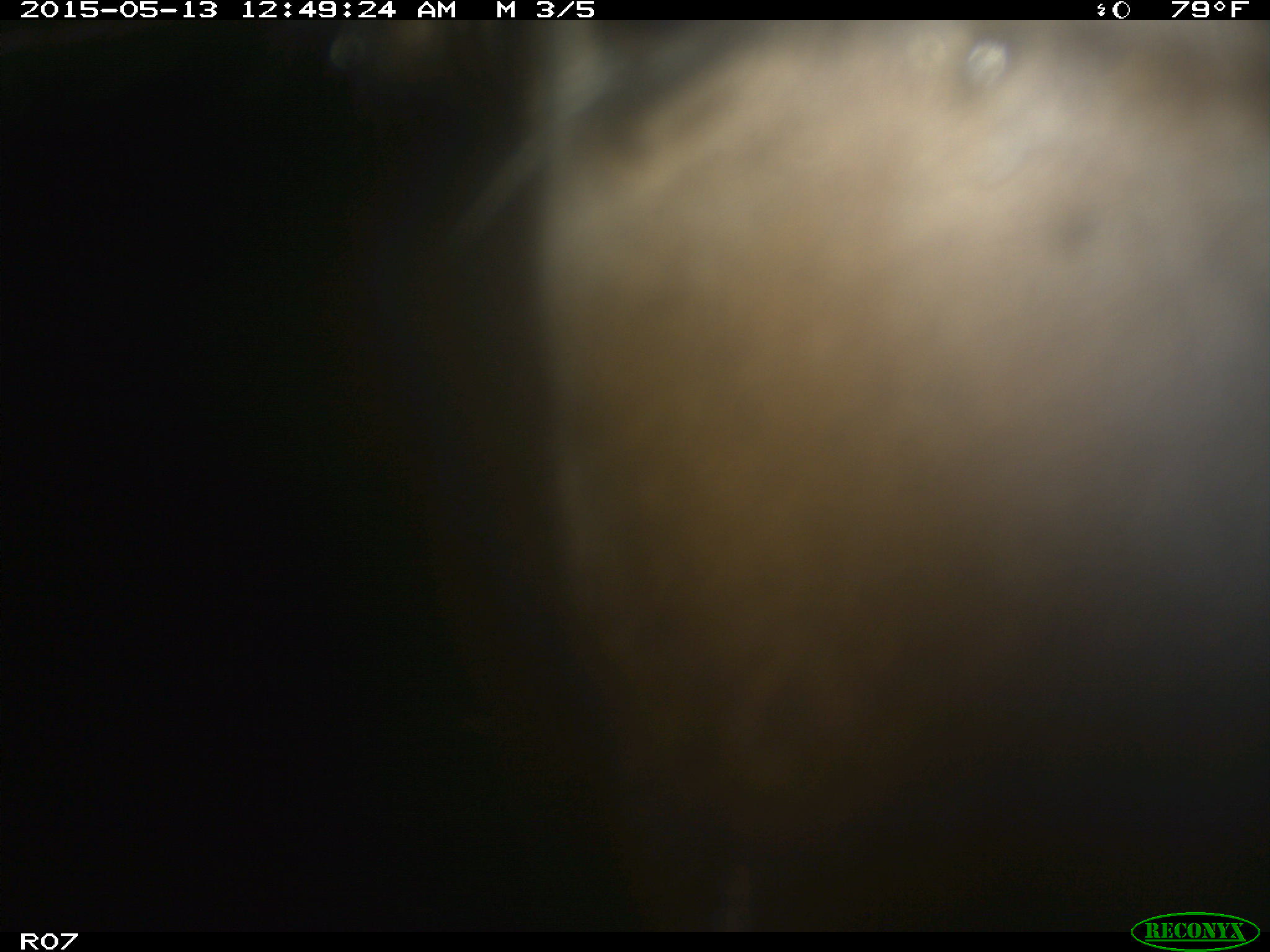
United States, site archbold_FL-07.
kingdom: Animalia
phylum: Chordata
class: Mammalia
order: Artiodactyla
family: Bovidae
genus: Bos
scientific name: Bos taurus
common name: domestic cow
Bos taurus (domestic cow).